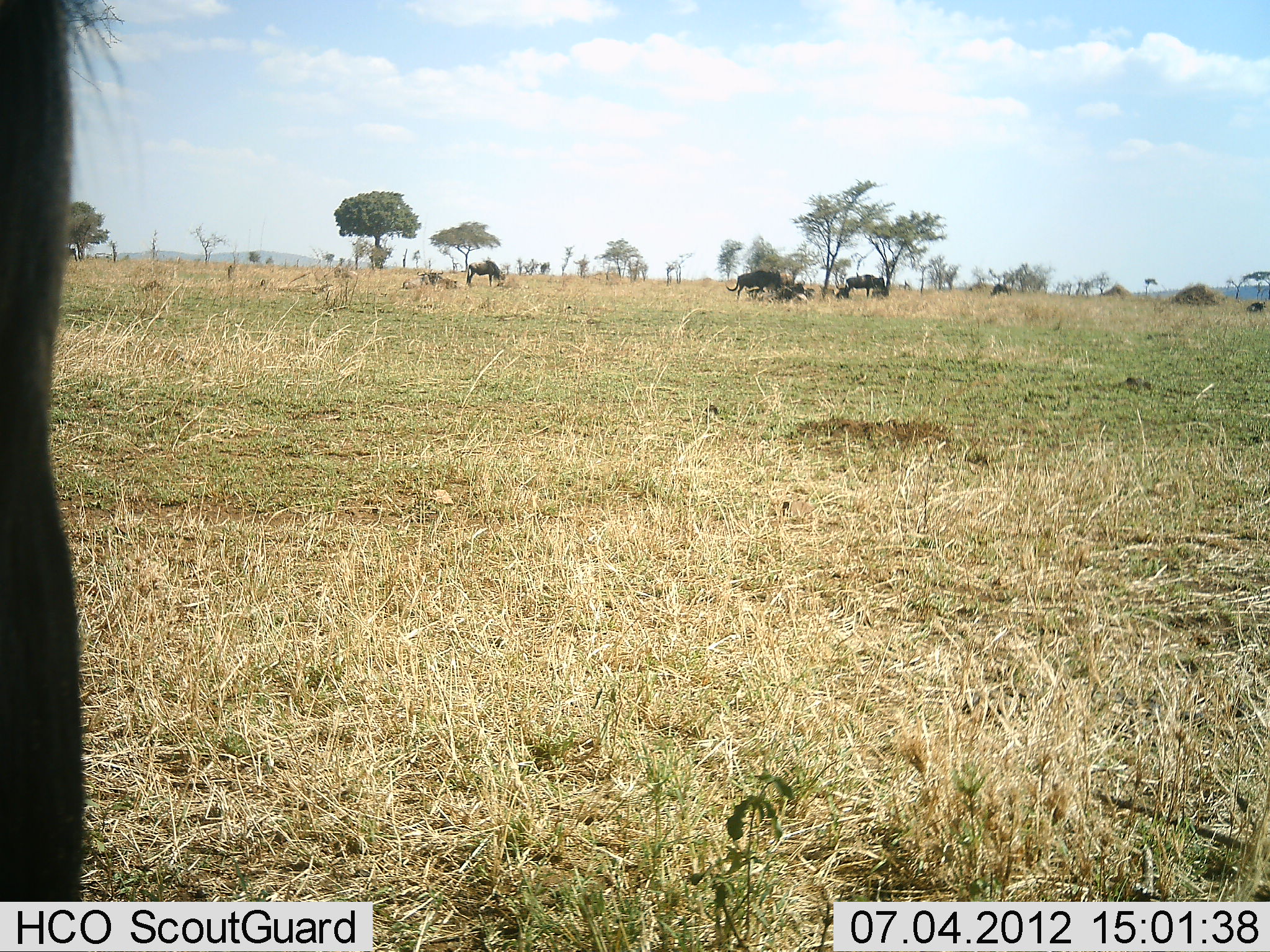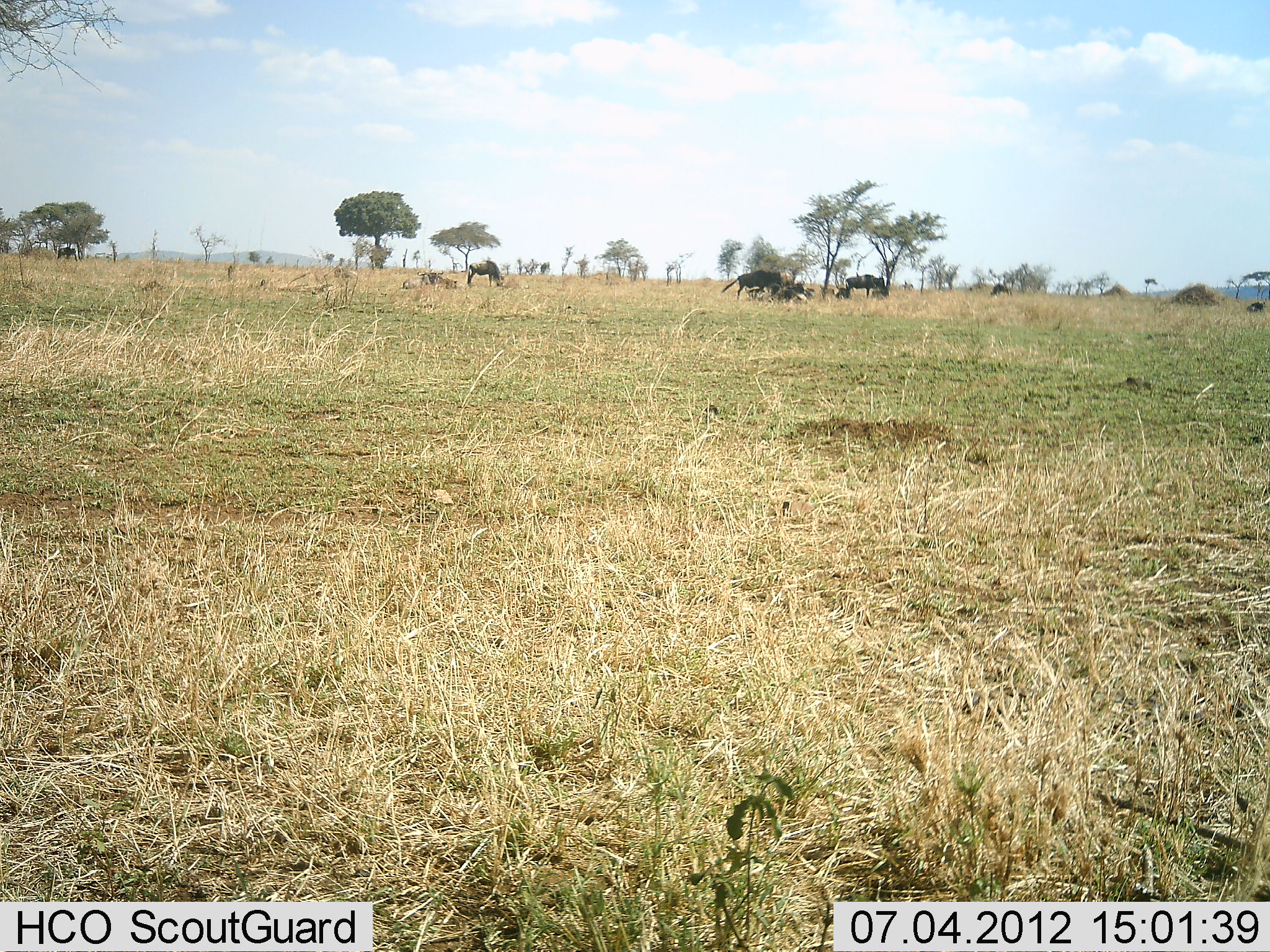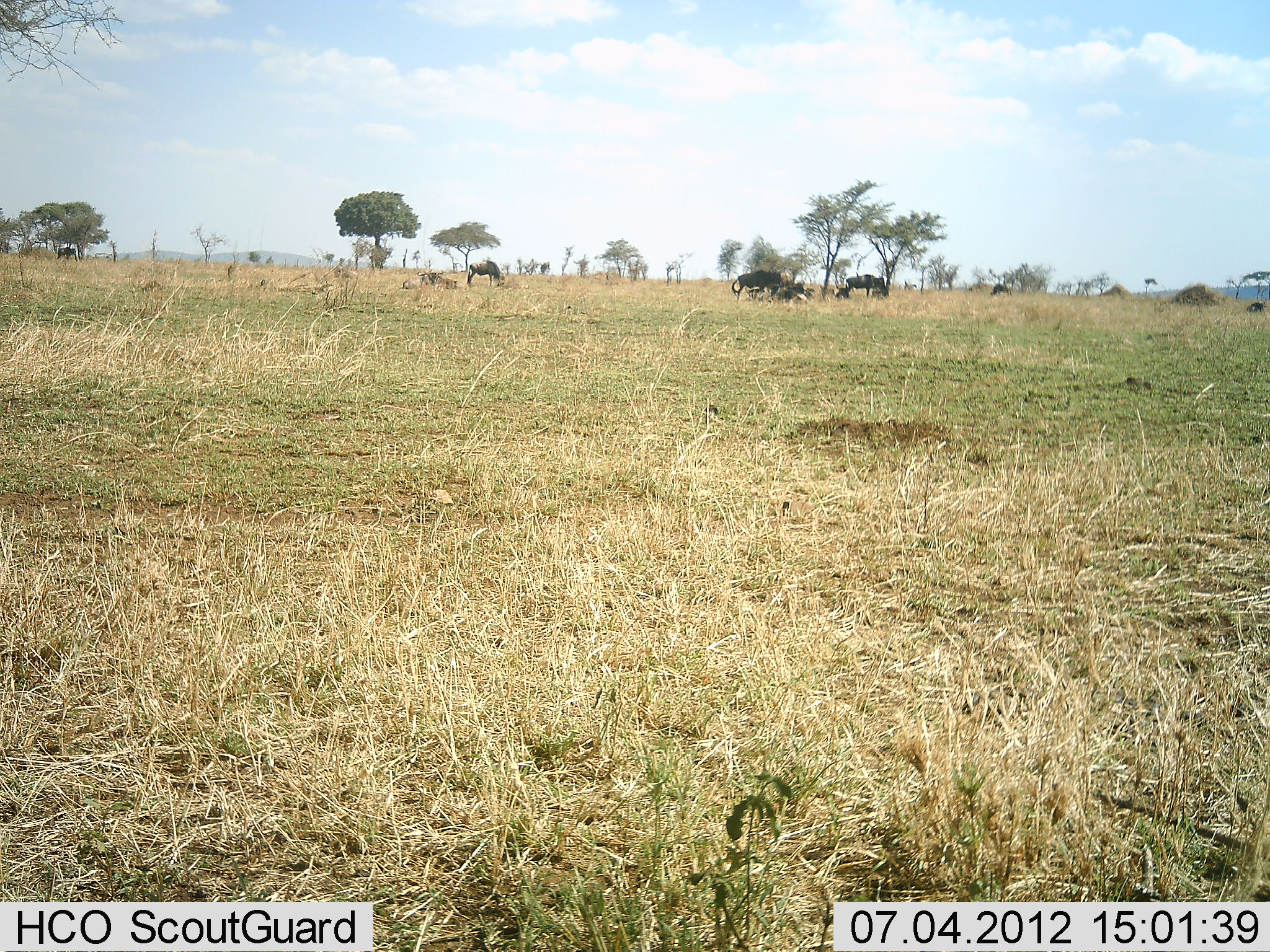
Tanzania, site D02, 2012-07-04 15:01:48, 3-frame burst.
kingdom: Animalia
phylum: Chordata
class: Mammalia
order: Artiodactyla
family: Bovidae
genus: Connochaetes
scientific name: Connochaetes taurinus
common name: blue wildebeest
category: wildebeest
Wildebeest (blue wildebeest) (Connochaetes taurinus), count 6. Behavior (volunteer vote fractions): standing 40%, resting 20%, moving 0%, interacting 0%. Young present (vote fraction): 0%. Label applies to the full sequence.